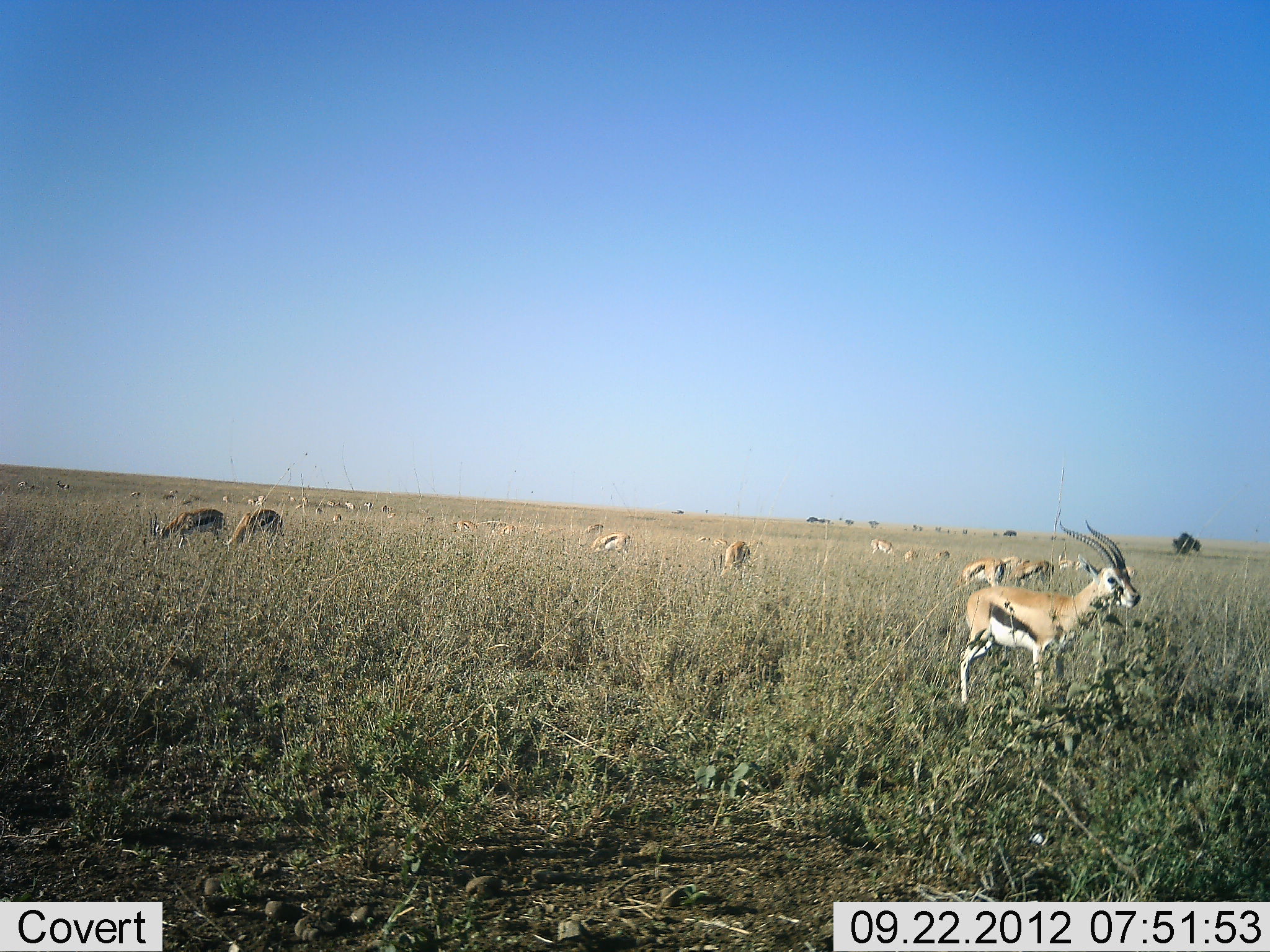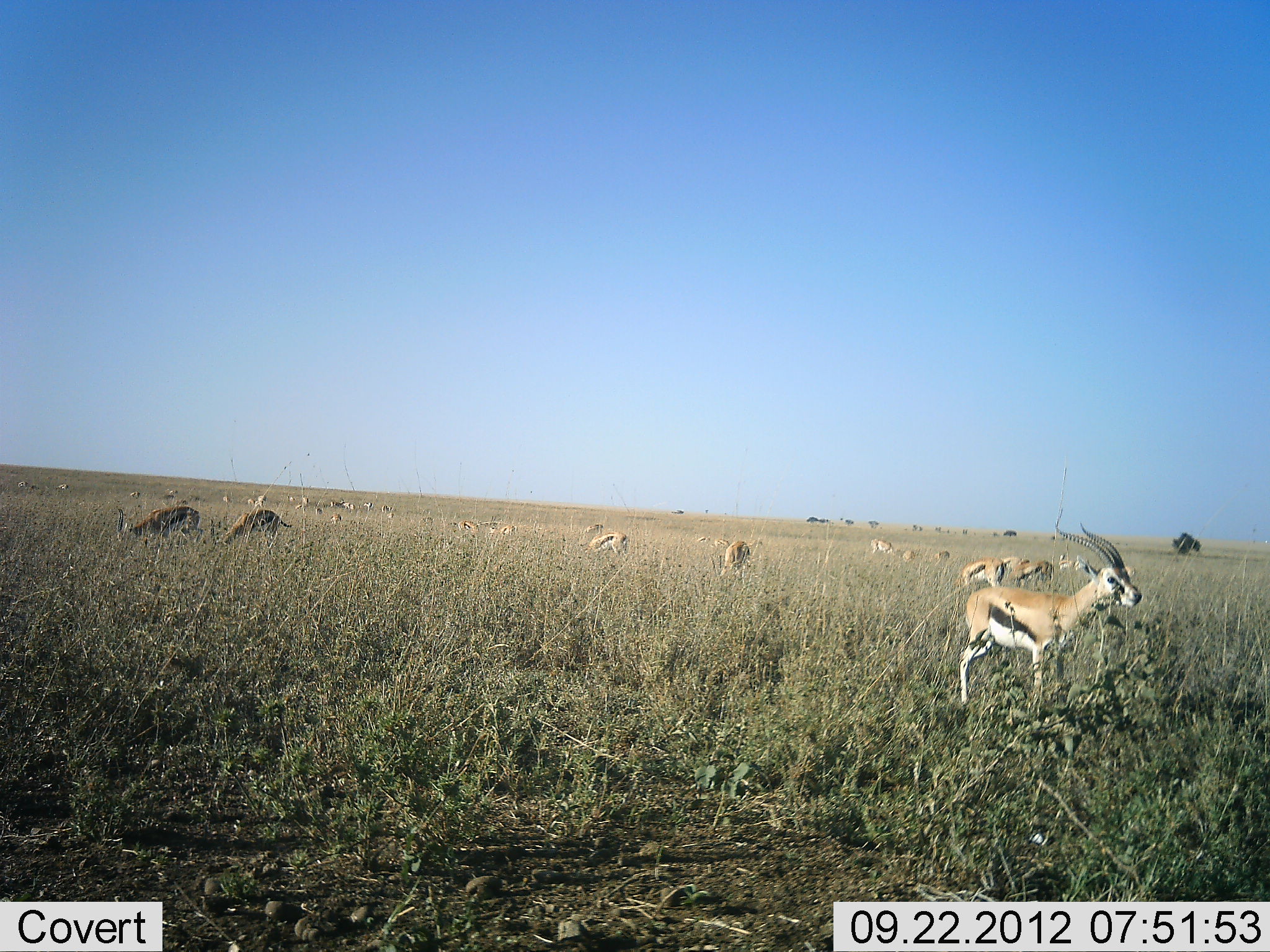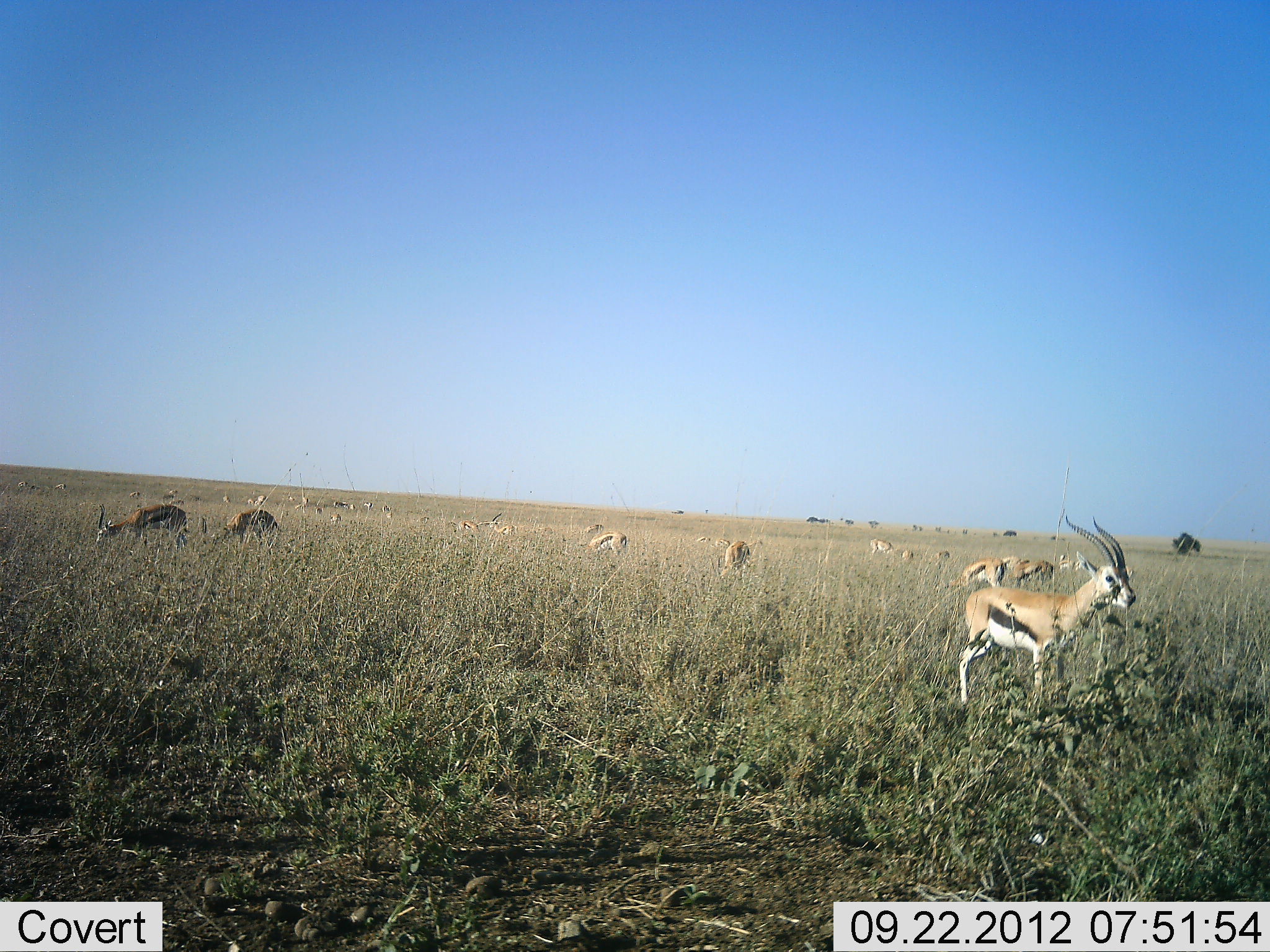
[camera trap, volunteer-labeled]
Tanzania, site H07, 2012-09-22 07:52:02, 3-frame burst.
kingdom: Animalia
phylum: Chordata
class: Mammalia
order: Artiodactyla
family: Bovidae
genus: Eudorcas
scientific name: Eudorcas thomsonii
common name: thomson's gazelle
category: gazellethomsons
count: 11-50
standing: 60%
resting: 0%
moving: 60%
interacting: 0%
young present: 0%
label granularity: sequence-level